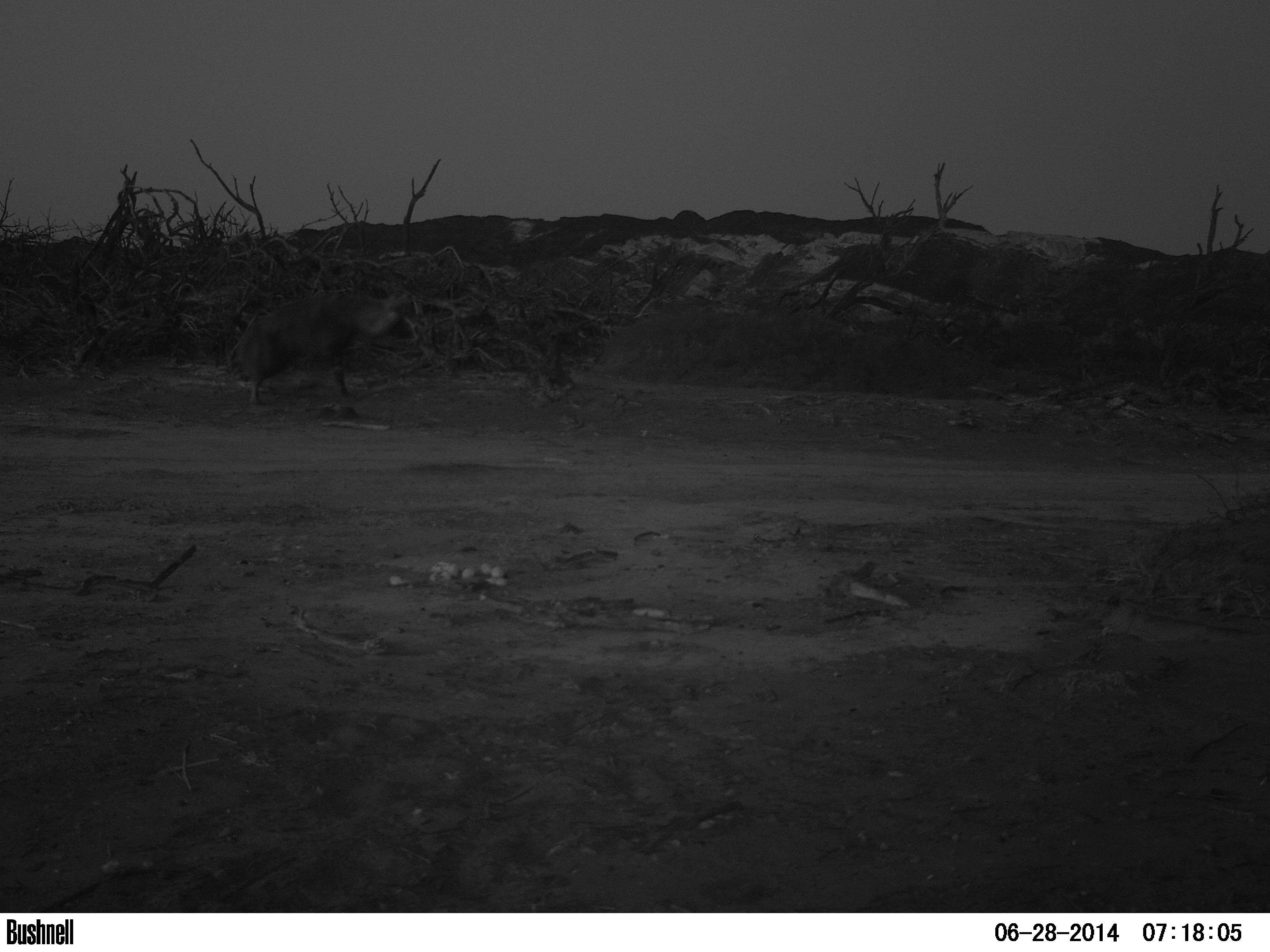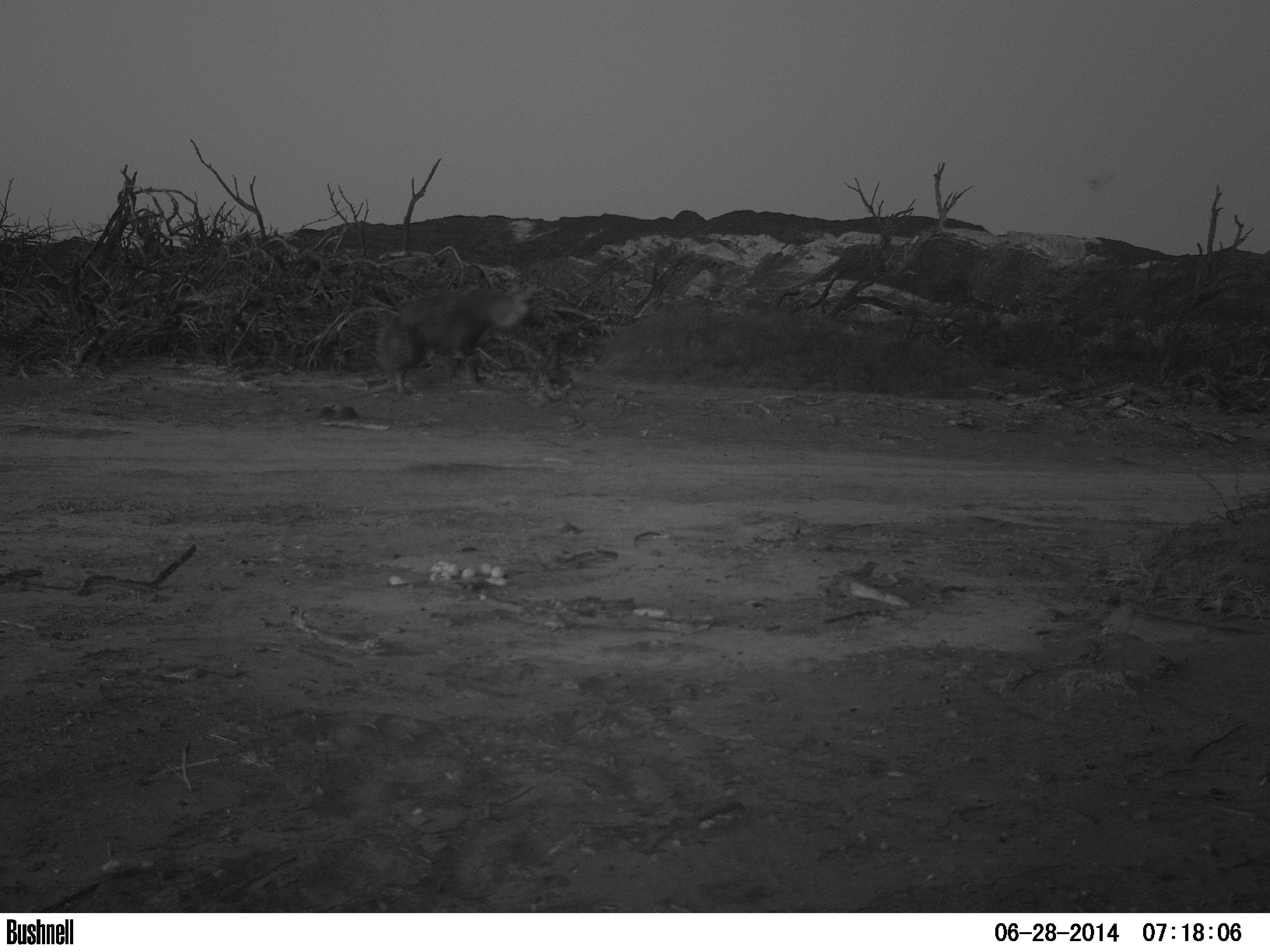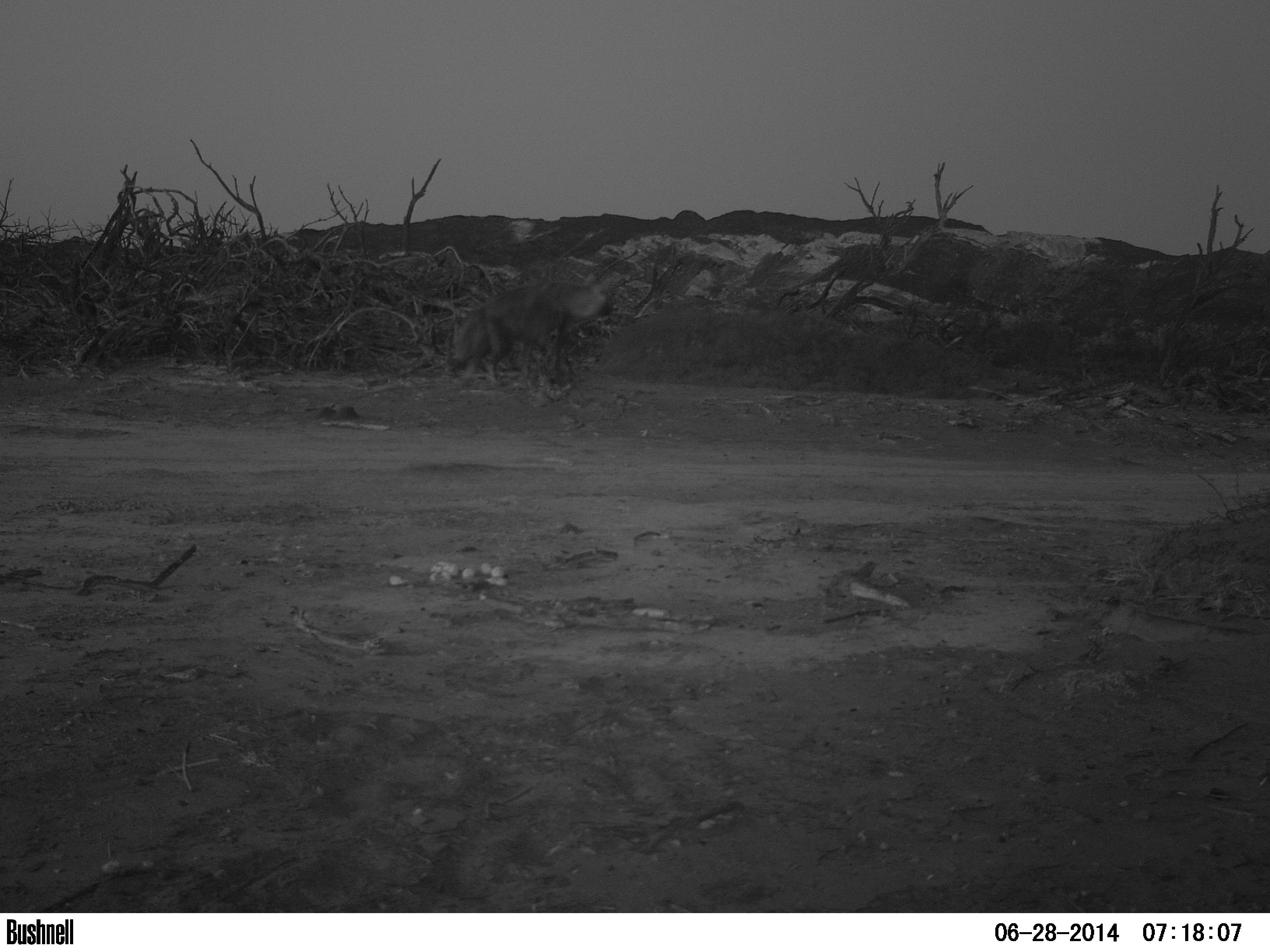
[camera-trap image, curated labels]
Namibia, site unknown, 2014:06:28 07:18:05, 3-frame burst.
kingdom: Animalia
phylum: Chordata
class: Mammalia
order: Carnivora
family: Hyaenidae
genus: Parahyaena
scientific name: Parahyaena brunnea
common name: brown hyena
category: hyaena brunnea